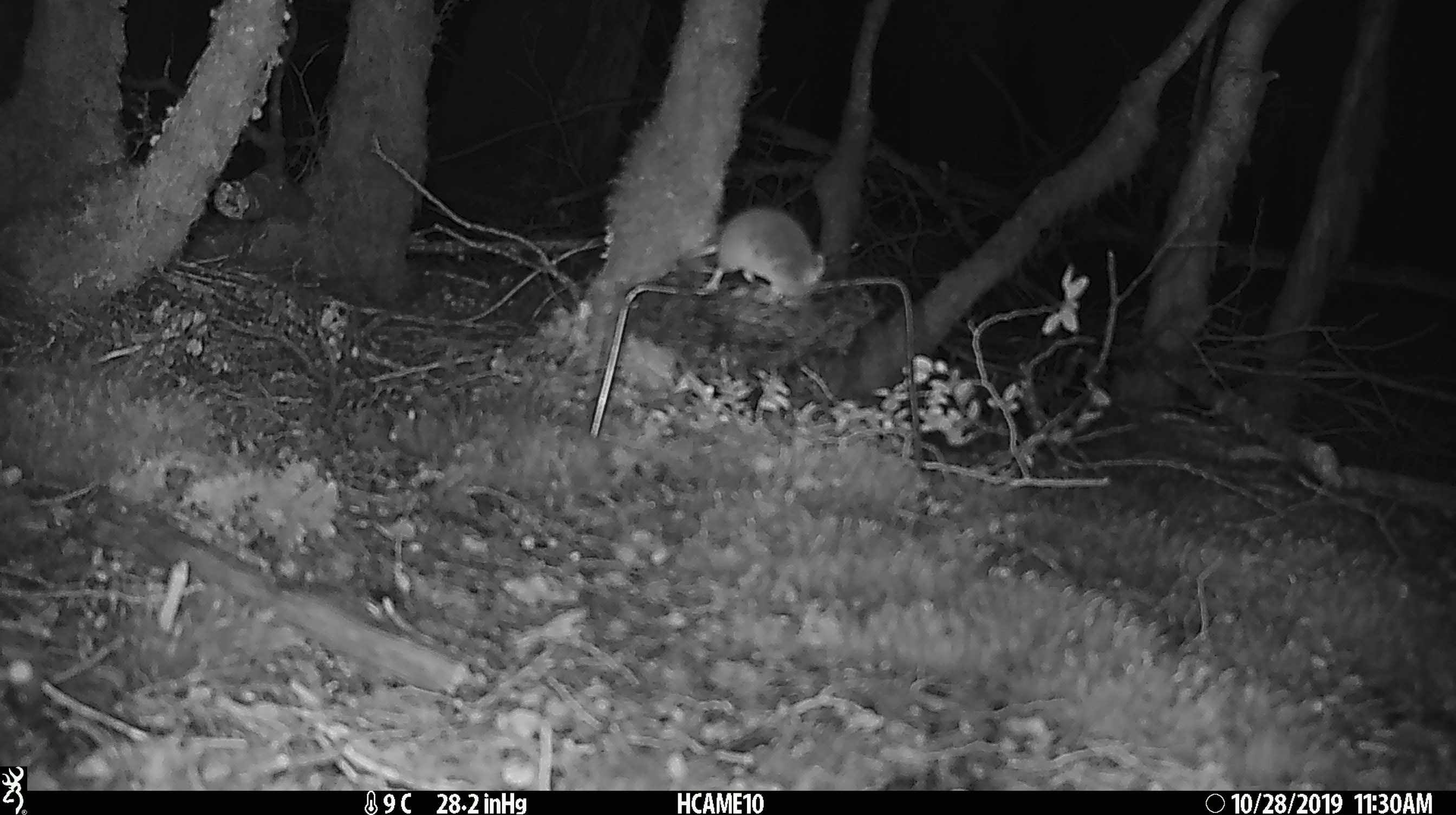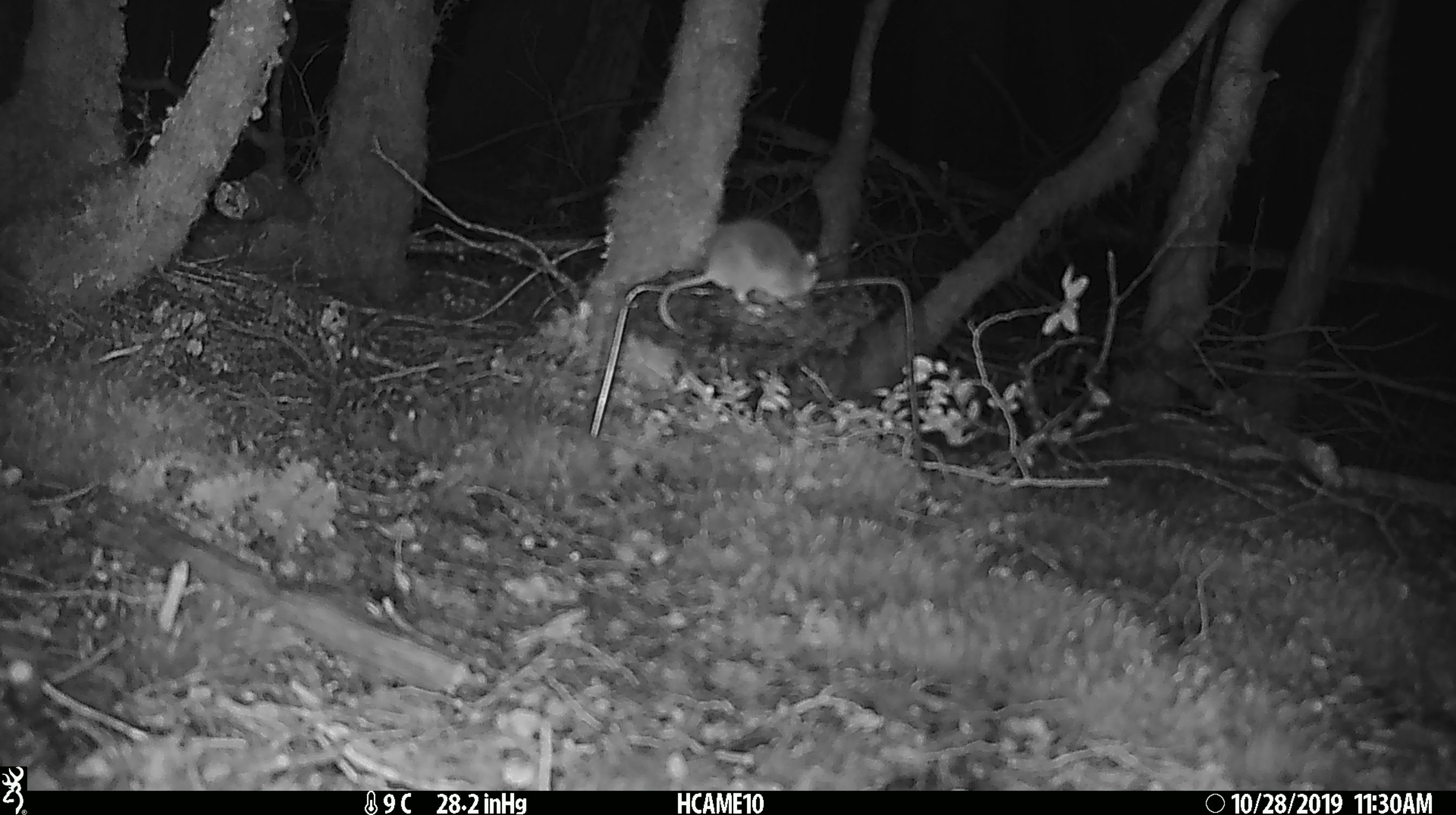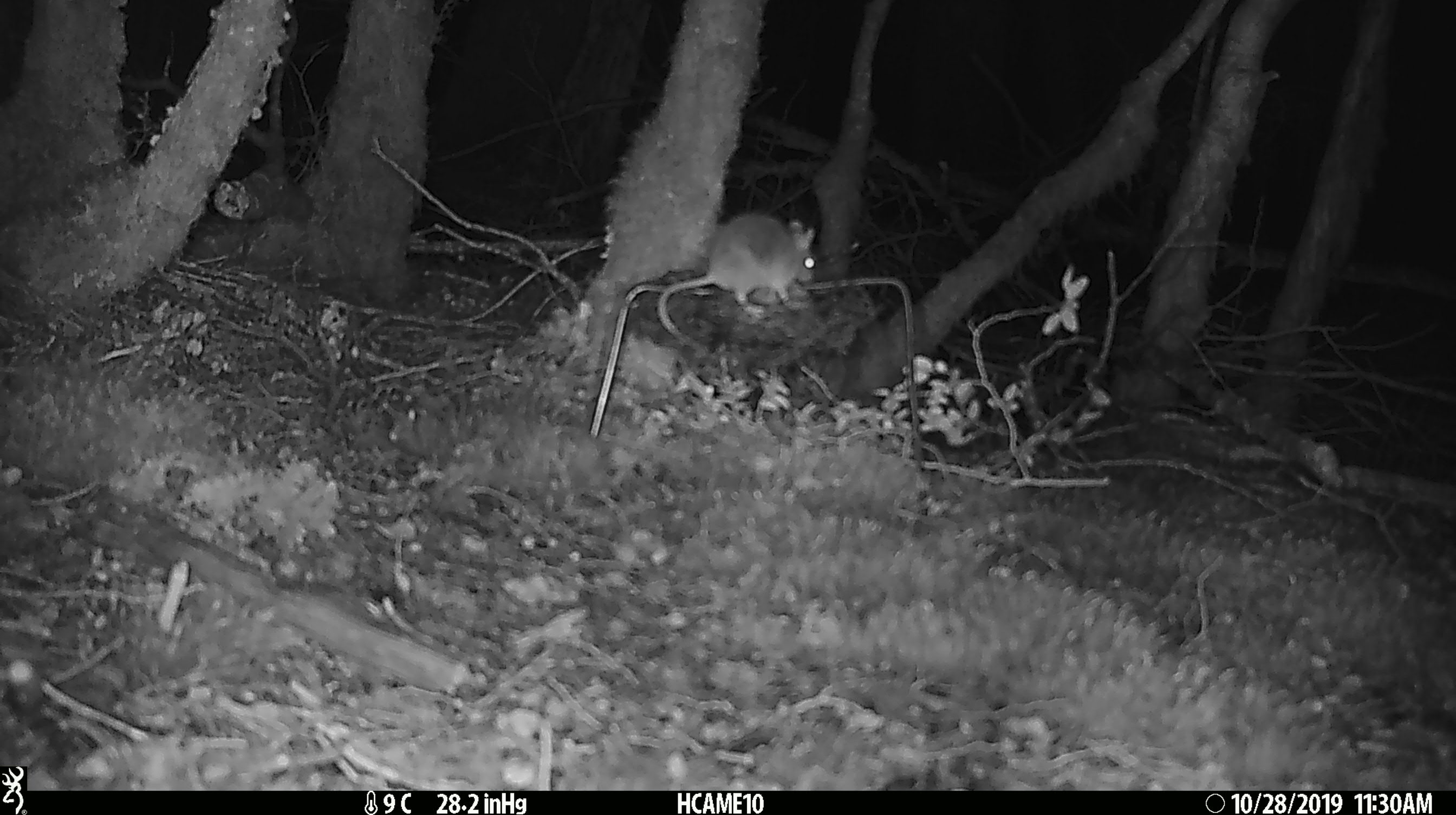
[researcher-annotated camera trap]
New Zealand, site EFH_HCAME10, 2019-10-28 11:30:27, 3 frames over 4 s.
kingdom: Animalia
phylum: Chordata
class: Mammalia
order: Rodentia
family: Muridae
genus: Mus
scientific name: Mus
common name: mouse